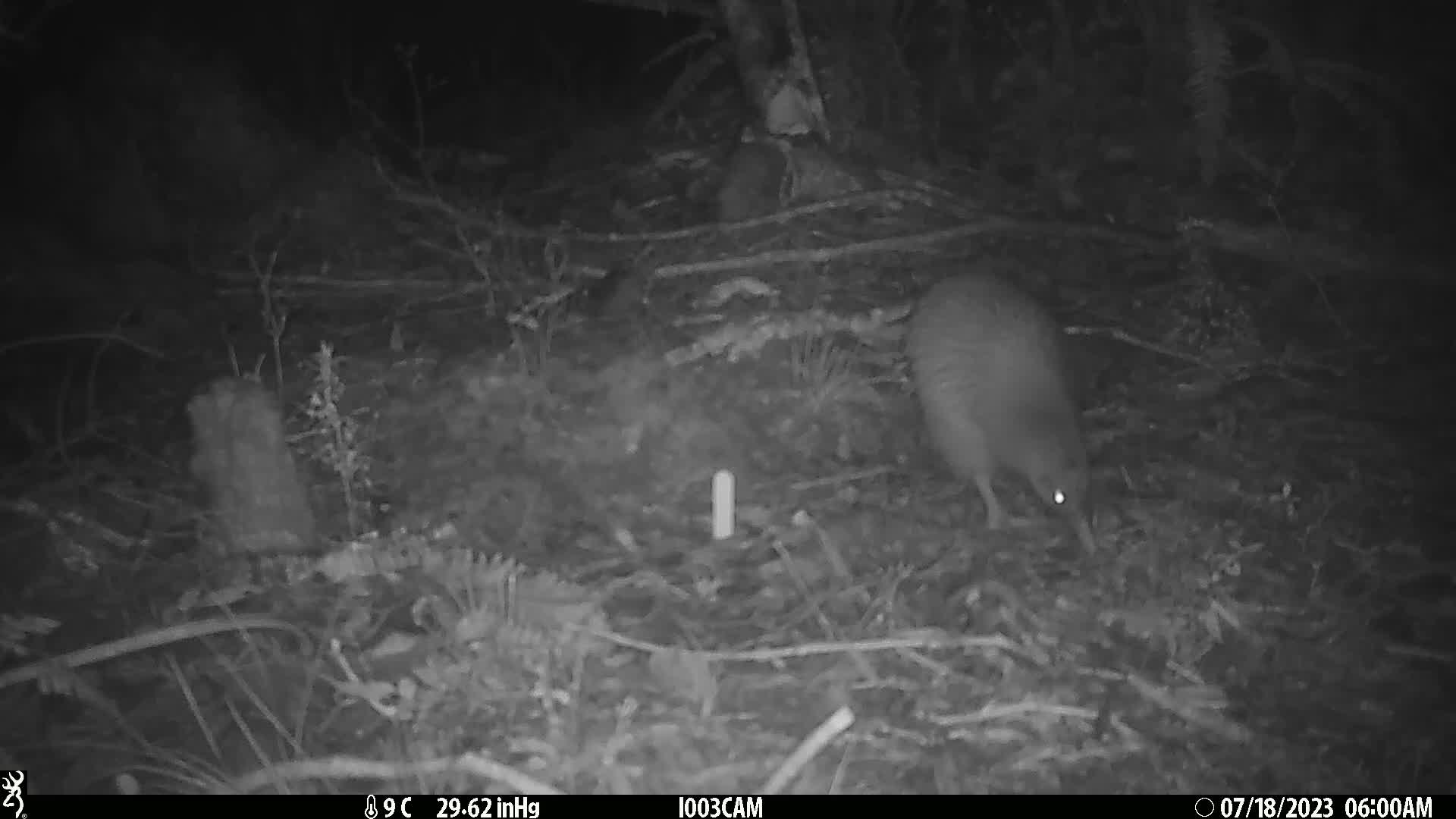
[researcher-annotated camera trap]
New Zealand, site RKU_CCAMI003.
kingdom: Animalia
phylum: Chordata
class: Aves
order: Apterygiformes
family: Apterygidae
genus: Apteryx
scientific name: Apteryx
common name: kiwi